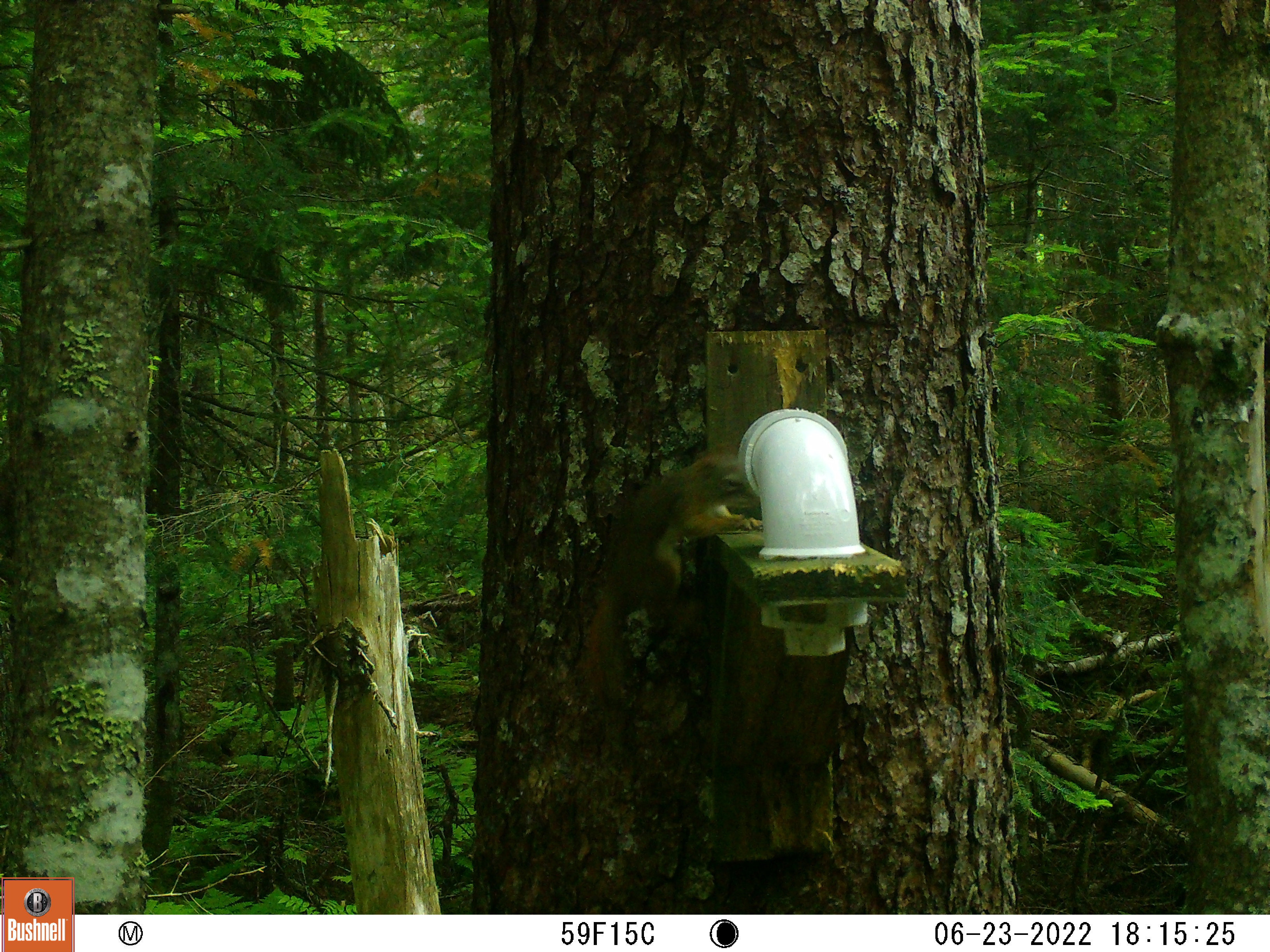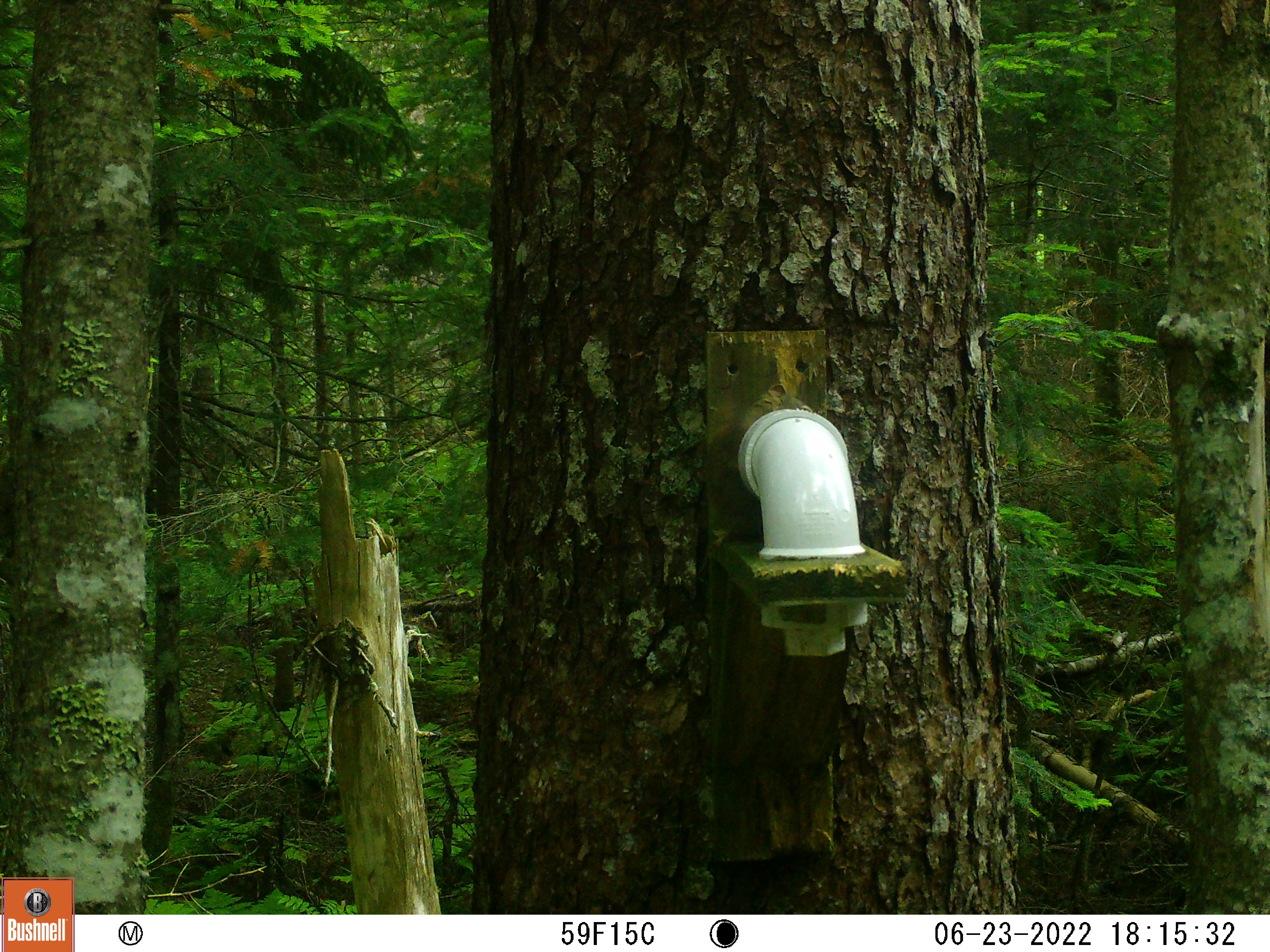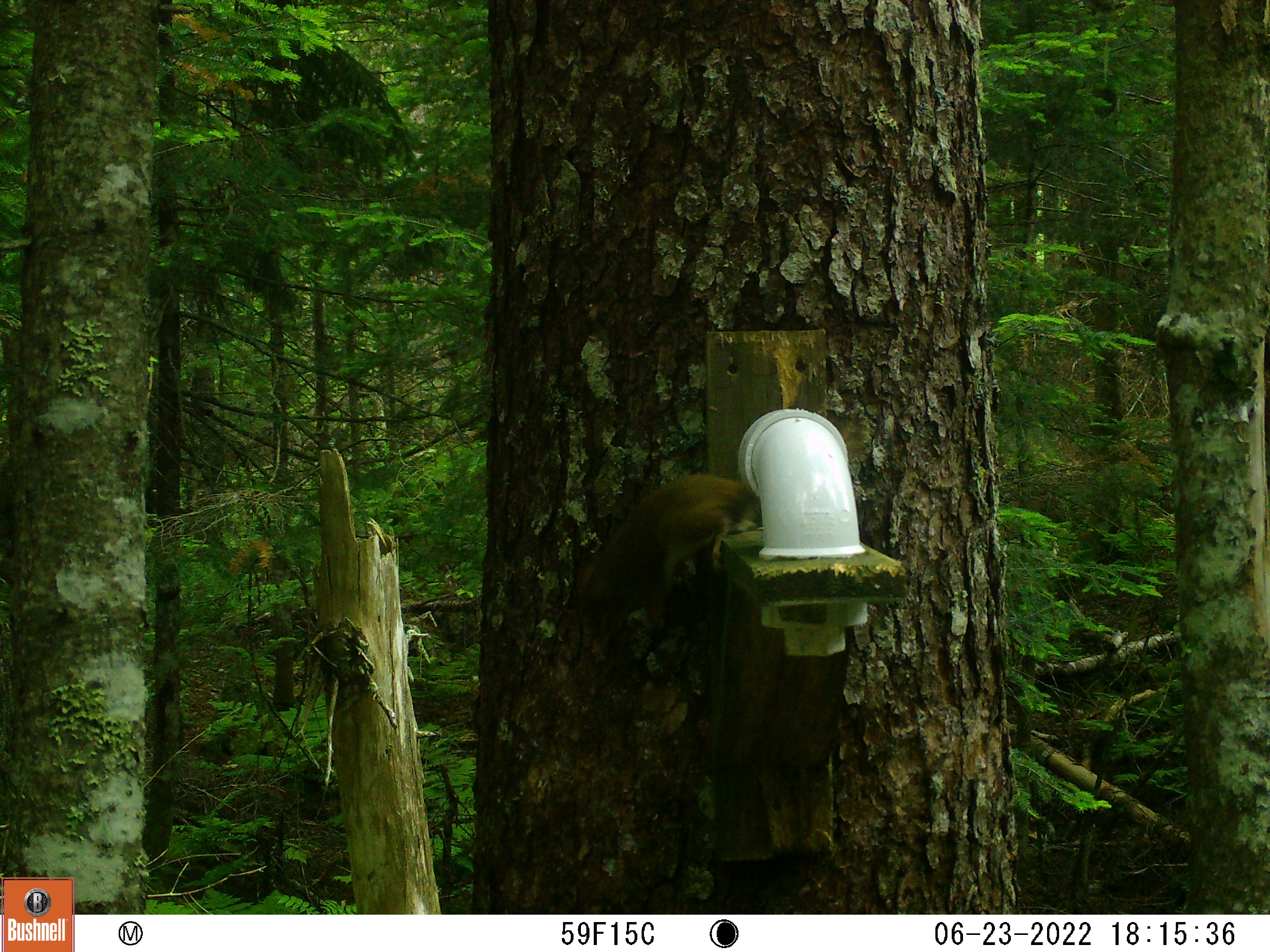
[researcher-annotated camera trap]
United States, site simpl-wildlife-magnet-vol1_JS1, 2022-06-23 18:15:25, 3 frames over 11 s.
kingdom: Animalia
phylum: Chordata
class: Mammalia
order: Rodentia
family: Sciuridae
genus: Tamiasciurus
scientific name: Tamiasciurus hudsonicus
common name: red squirrel